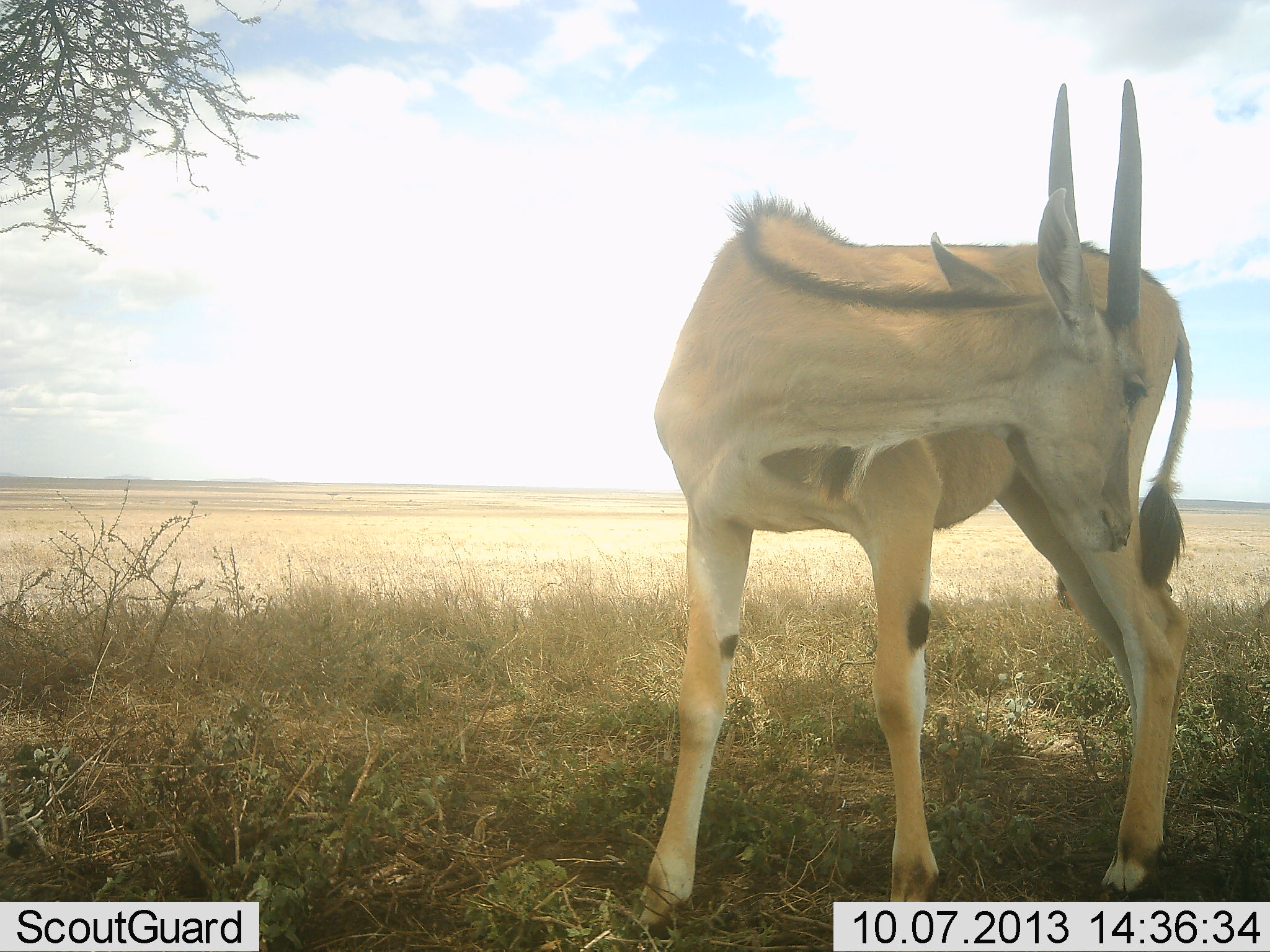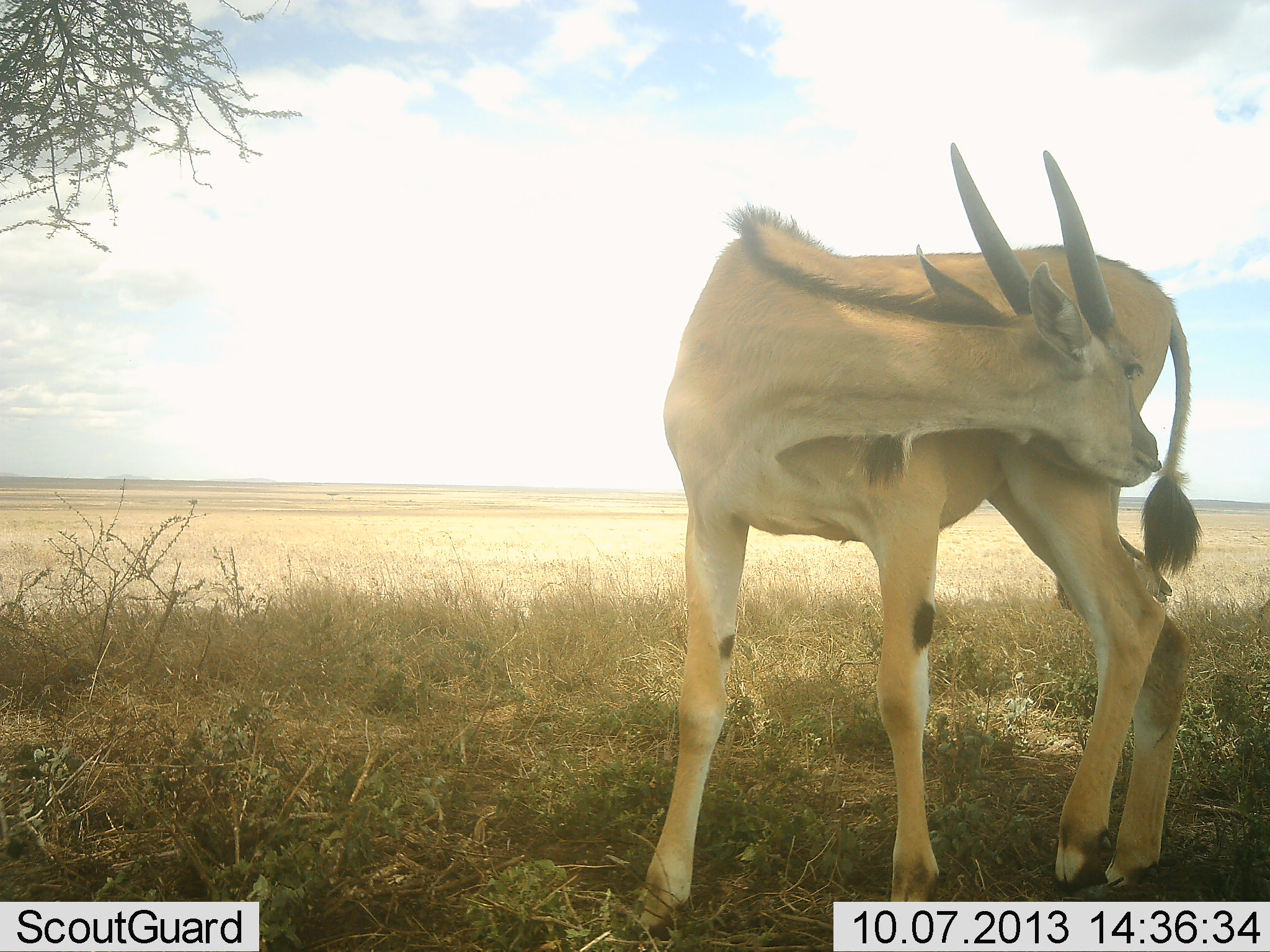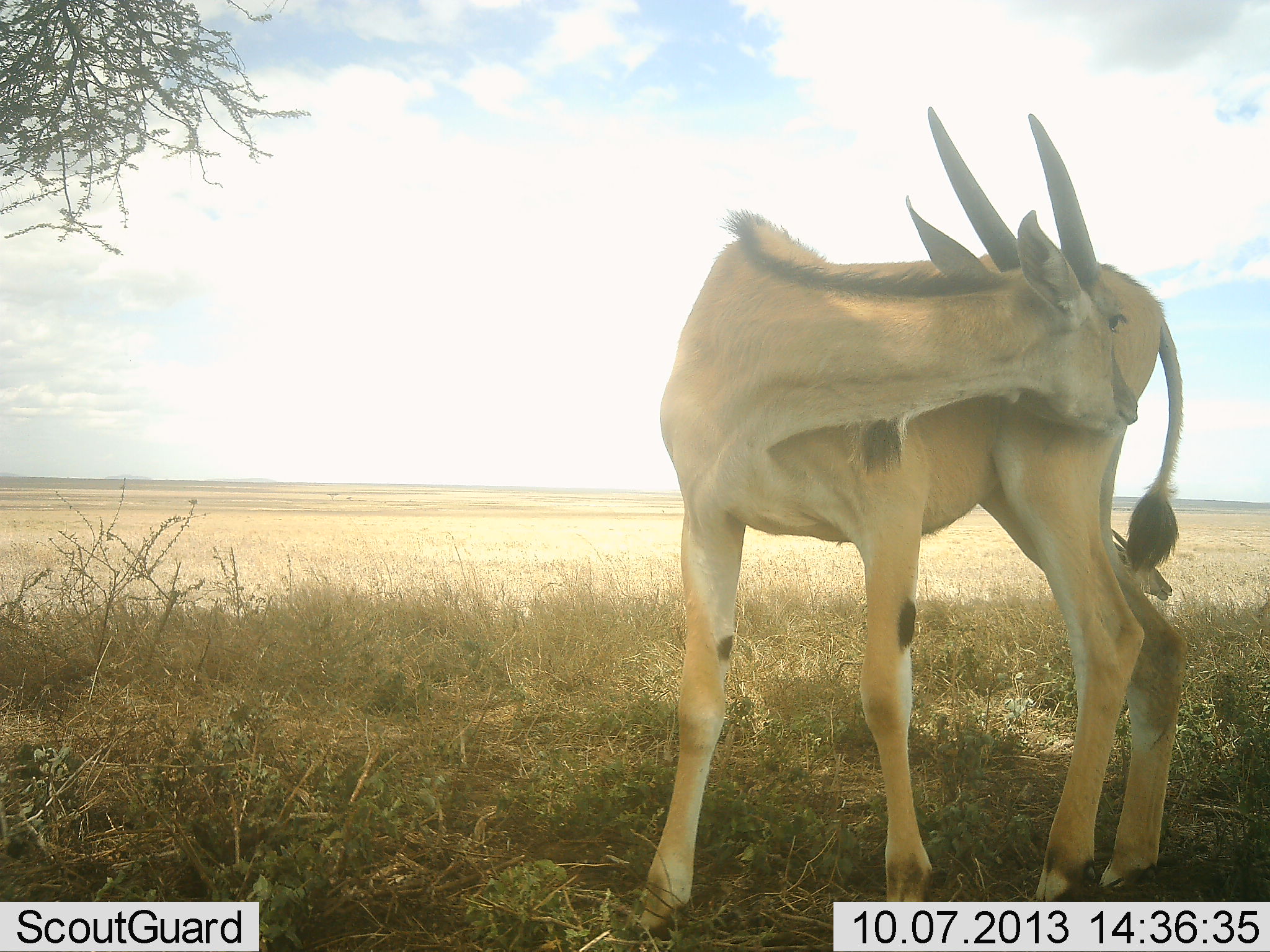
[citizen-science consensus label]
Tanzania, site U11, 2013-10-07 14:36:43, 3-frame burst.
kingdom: Animalia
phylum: Chordata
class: Mammalia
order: Artiodactyla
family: Bovidae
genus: Tragelaphus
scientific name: Tragelaphus oryx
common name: eland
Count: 1.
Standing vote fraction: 80%.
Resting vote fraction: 20%.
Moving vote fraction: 20%.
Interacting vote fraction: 0%.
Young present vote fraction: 30%.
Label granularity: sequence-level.